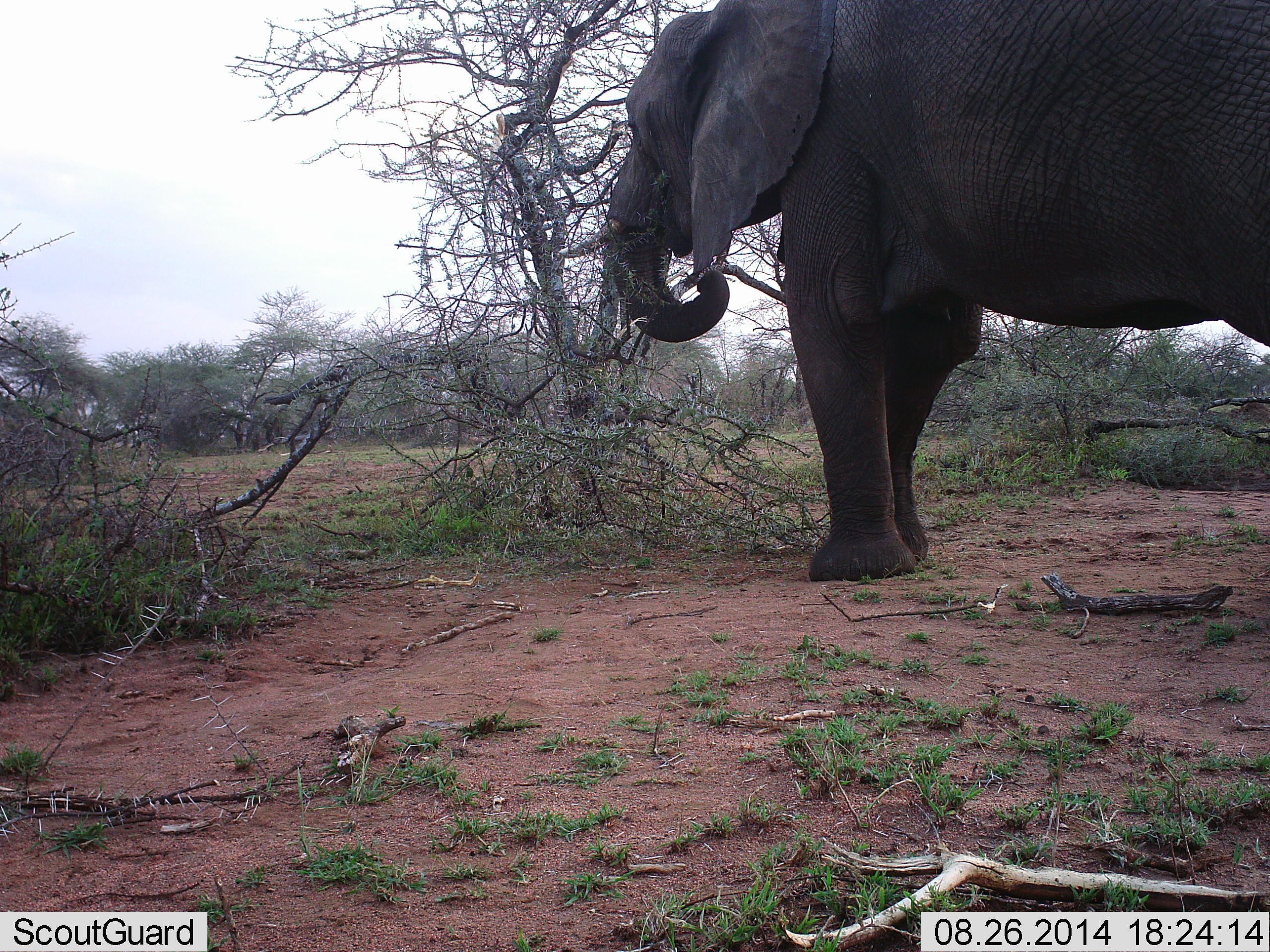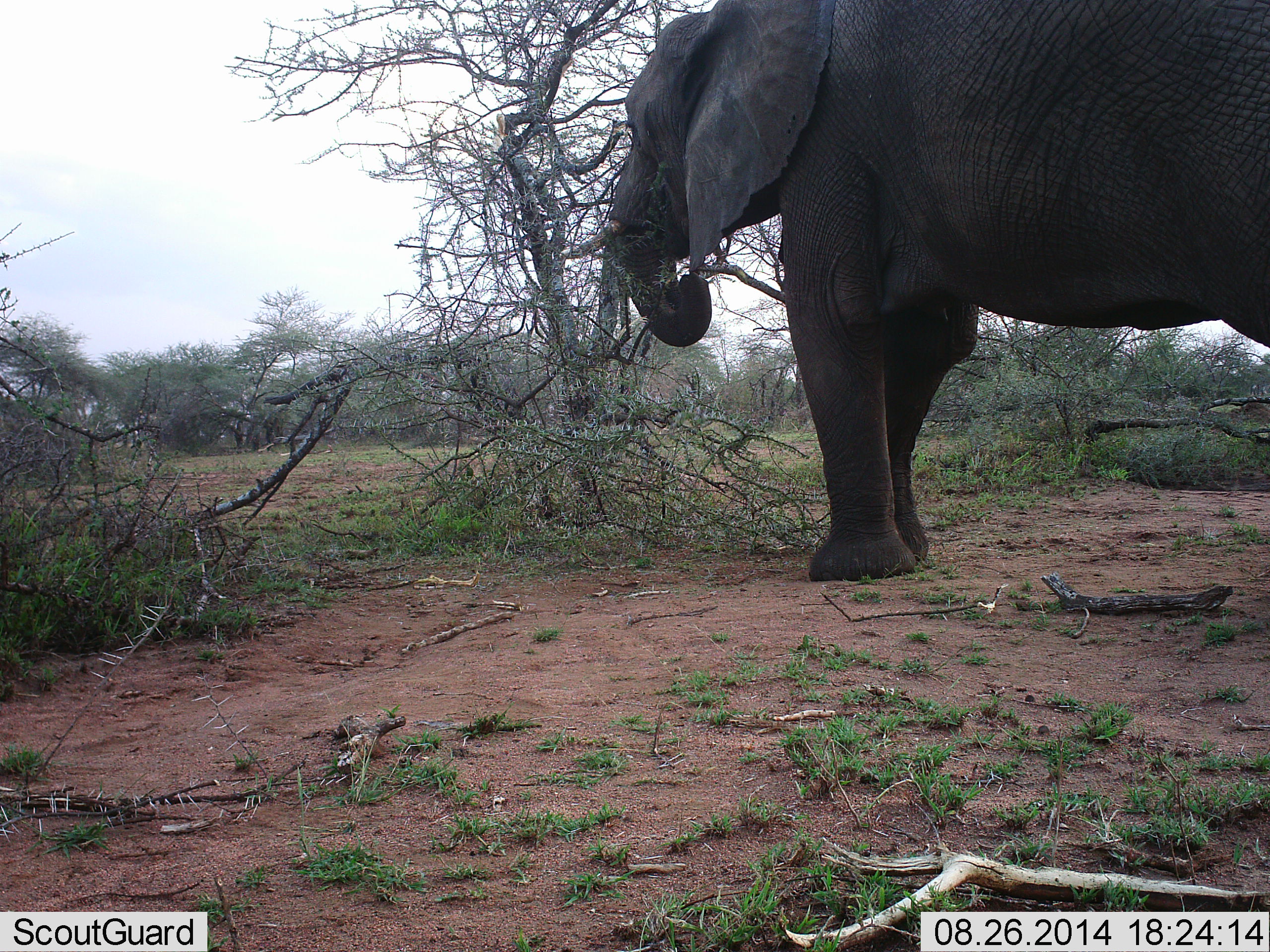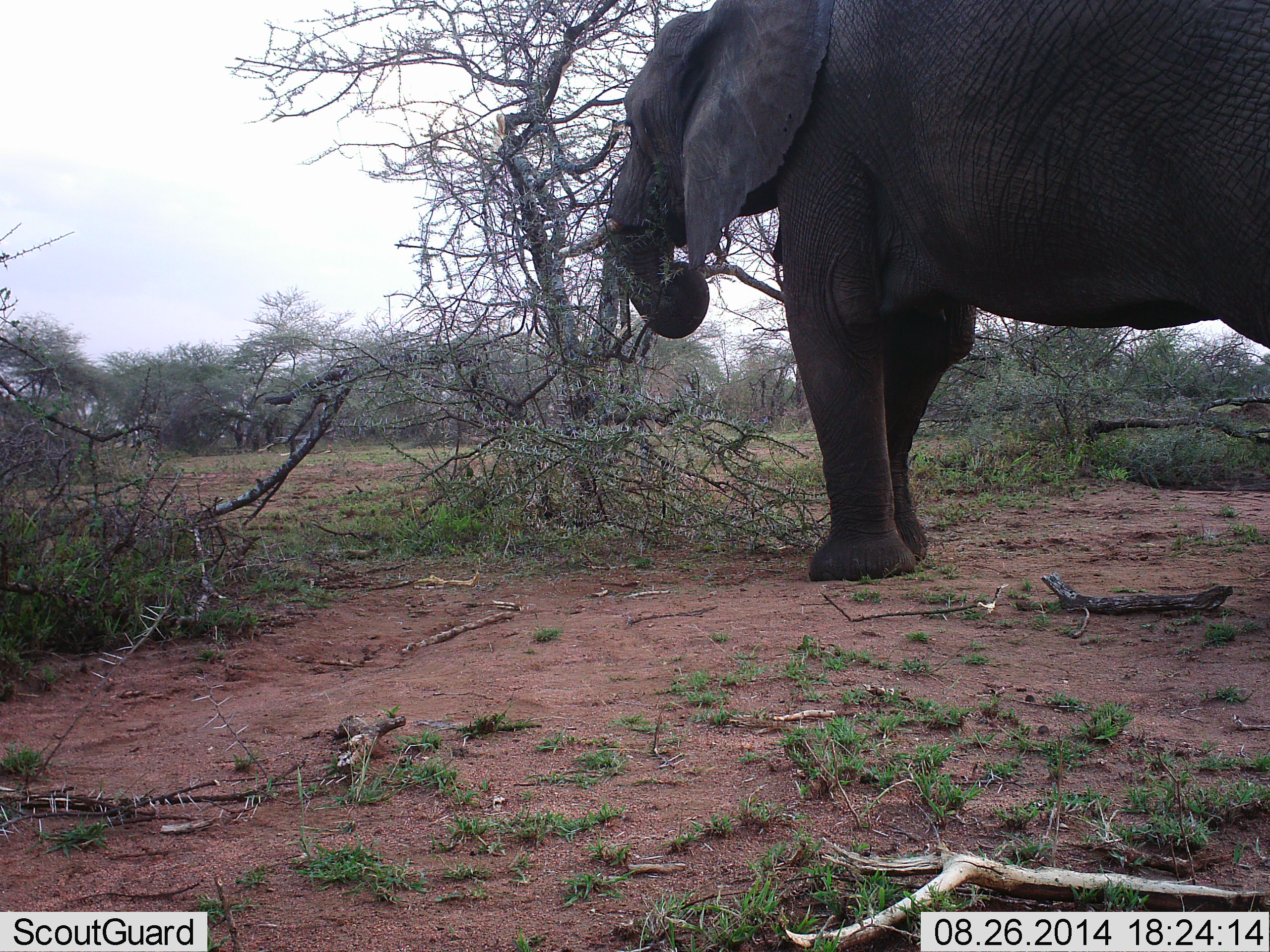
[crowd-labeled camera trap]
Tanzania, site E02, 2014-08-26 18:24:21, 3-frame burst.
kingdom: Animalia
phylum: Chordata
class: Mammalia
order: Proboscidea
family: Elephantidae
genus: Loxodonta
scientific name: Loxodonta africana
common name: african bush elephant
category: elephant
Elephant (african bush elephant) (Loxodonta africana), count 1. Behavior (volunteer vote fractions): standing 20%, resting 10%, moving 0%, interacting 0%. Young present (vote fraction): 0%. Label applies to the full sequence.